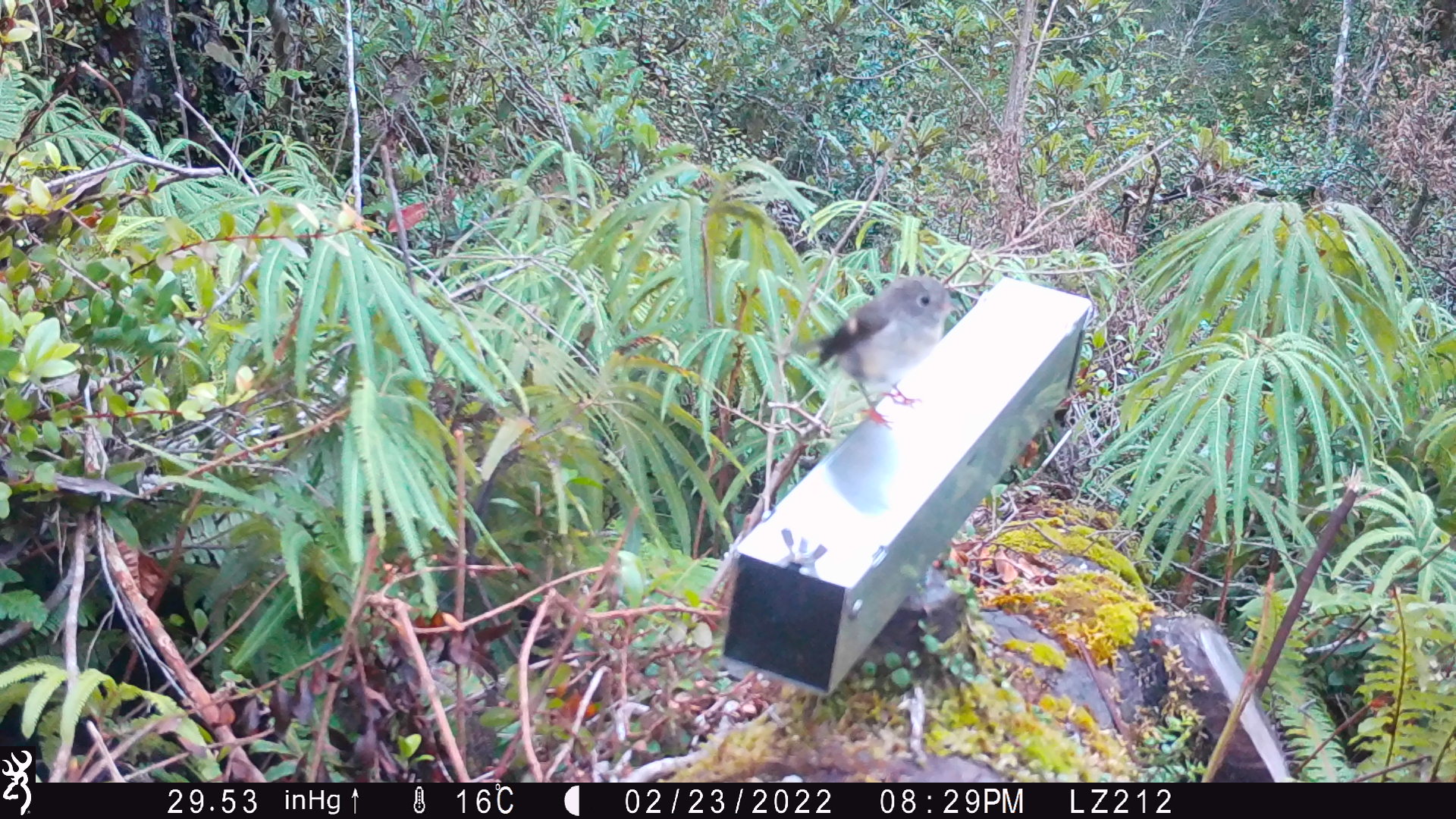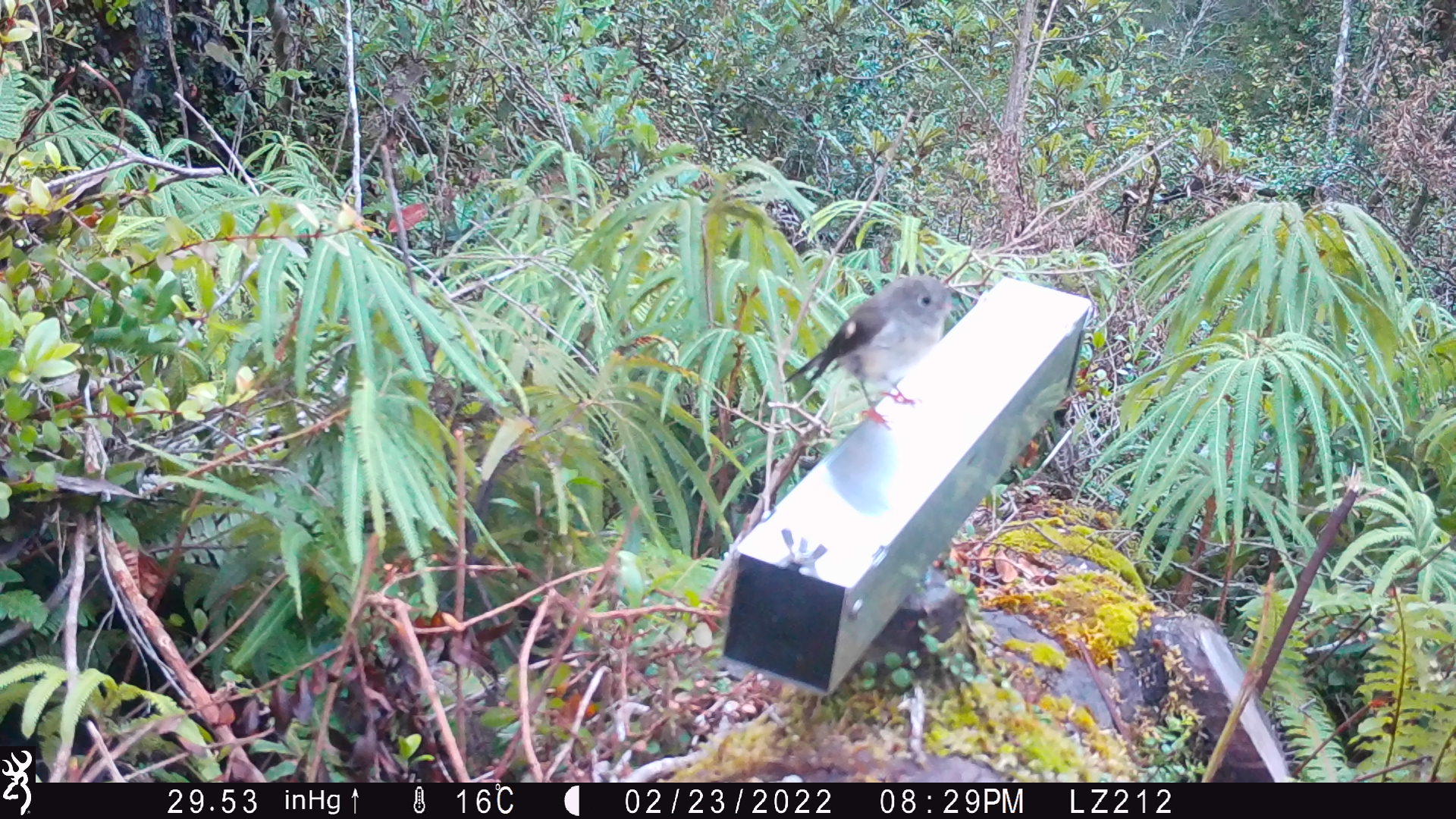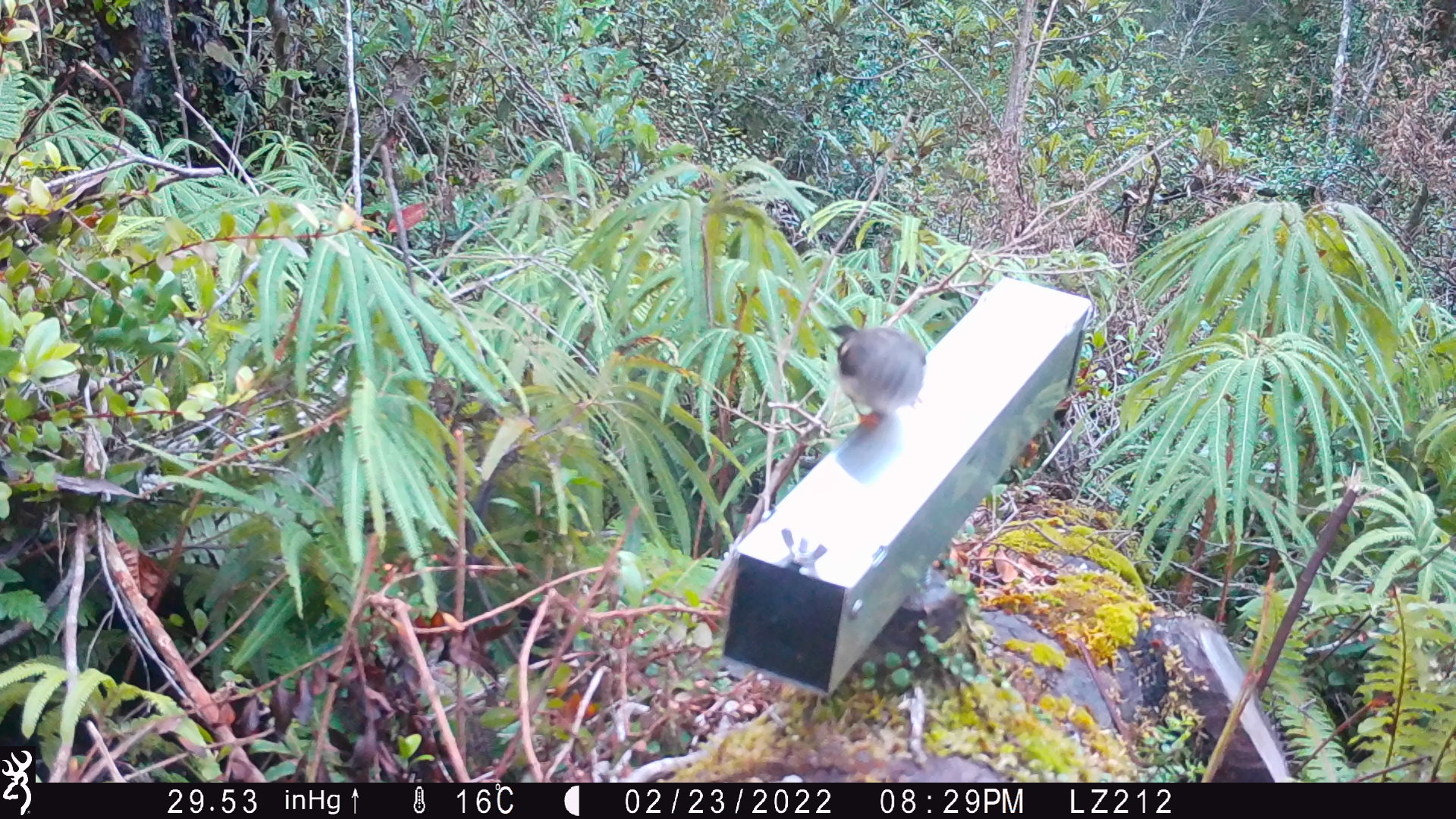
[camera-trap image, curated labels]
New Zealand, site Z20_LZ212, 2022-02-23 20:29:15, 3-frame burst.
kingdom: Animalia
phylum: Chordata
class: Aves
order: Passeriformes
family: Petroicidae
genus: Petroica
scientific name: Petroica macrocephala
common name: tomtit